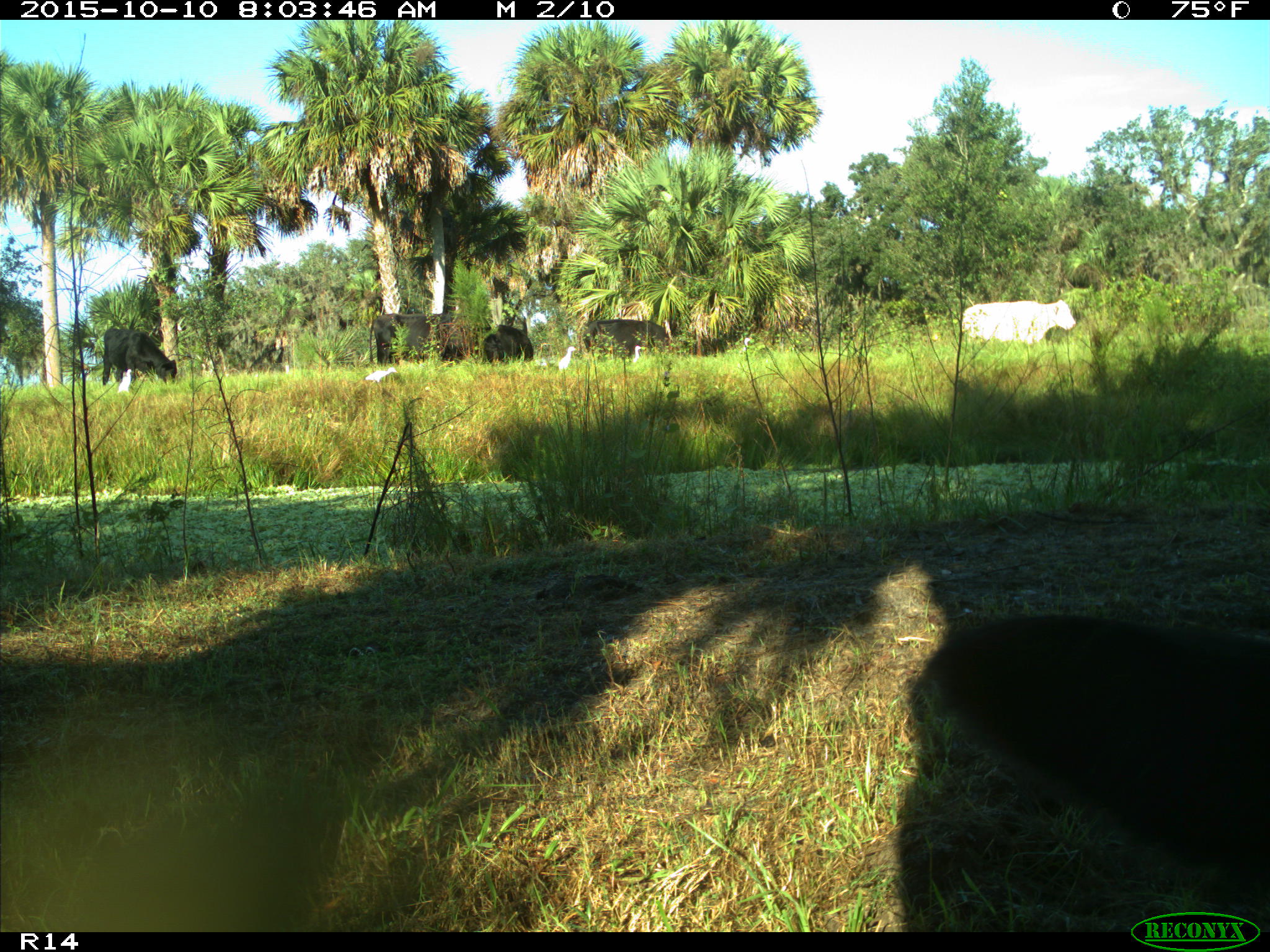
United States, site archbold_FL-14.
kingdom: Animalia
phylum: Chordata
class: Mammalia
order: Carnivora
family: Ursidae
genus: Ursus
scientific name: Ursus americanus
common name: american black bear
Ursus americanus (american black bear).